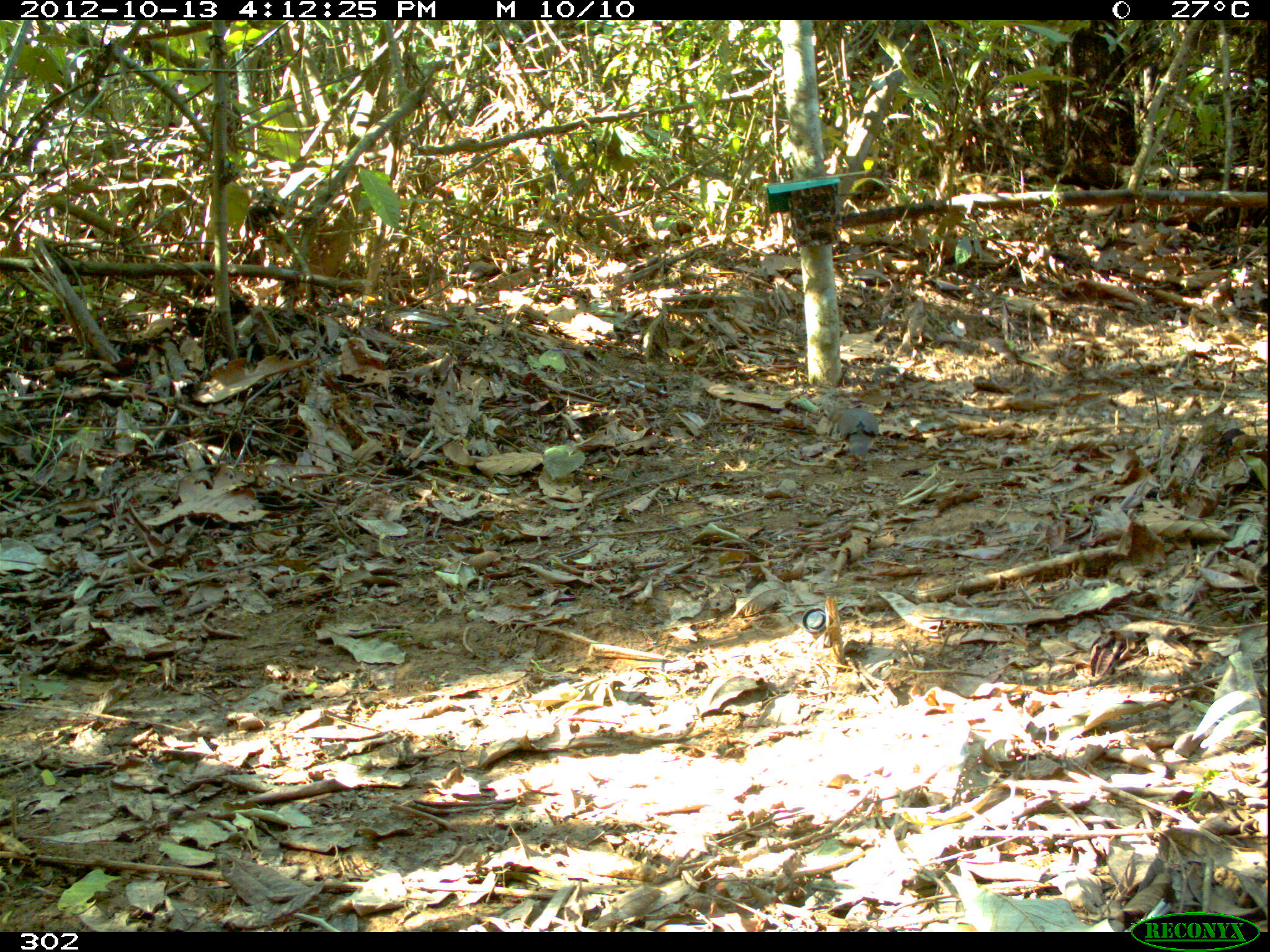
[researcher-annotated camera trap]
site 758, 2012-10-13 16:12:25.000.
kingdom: Animalia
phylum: Chordata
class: Aves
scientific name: Aves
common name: bird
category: unknown bird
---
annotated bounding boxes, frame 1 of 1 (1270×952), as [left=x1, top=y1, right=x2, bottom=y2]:
unknown bird: [left=836, top=408, right=879, bottom=461]